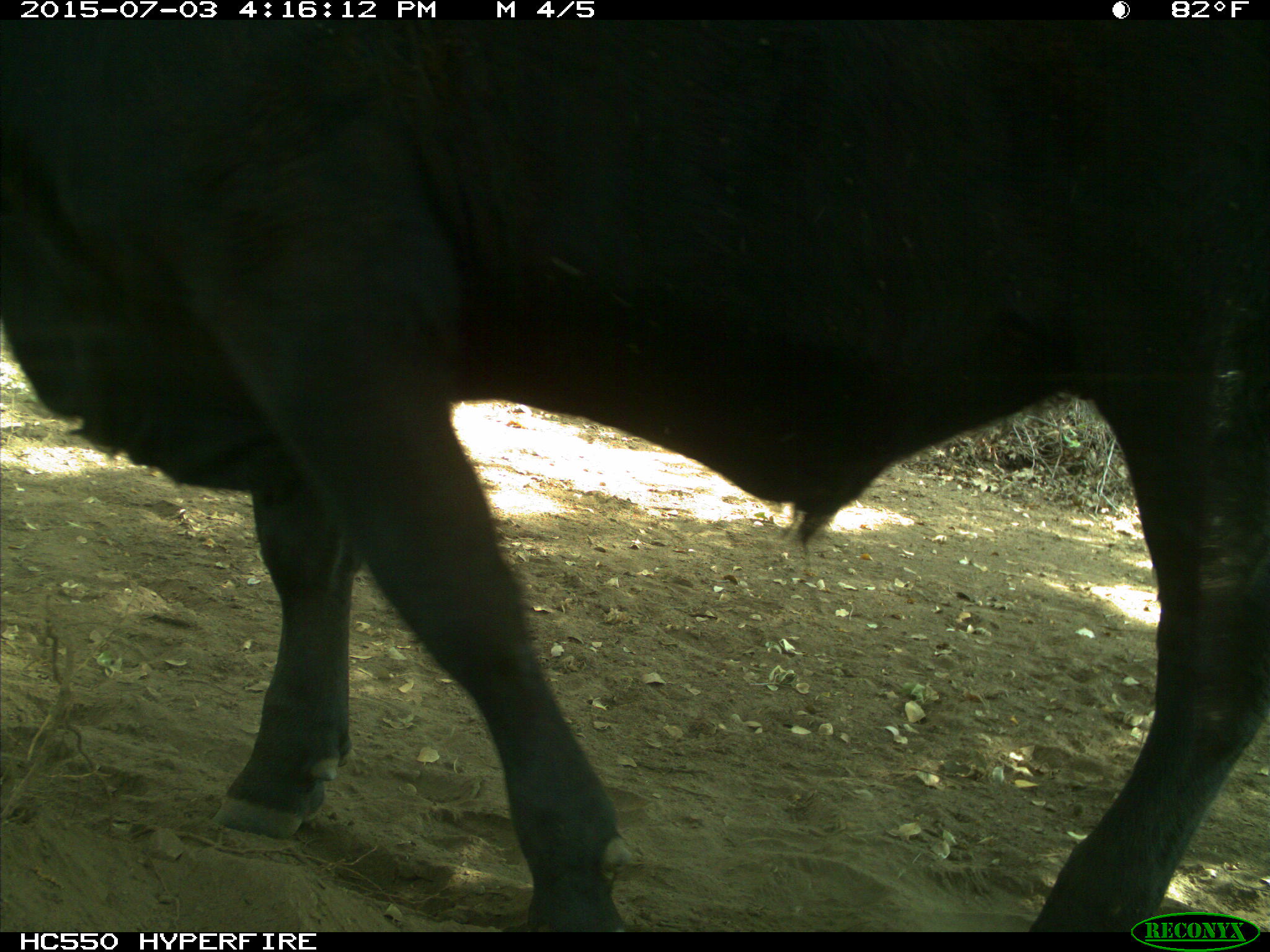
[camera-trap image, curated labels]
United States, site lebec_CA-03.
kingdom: Animalia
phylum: Chordata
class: Mammalia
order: Artiodactyla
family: Bovidae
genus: Bos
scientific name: Bos taurus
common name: domestic cow